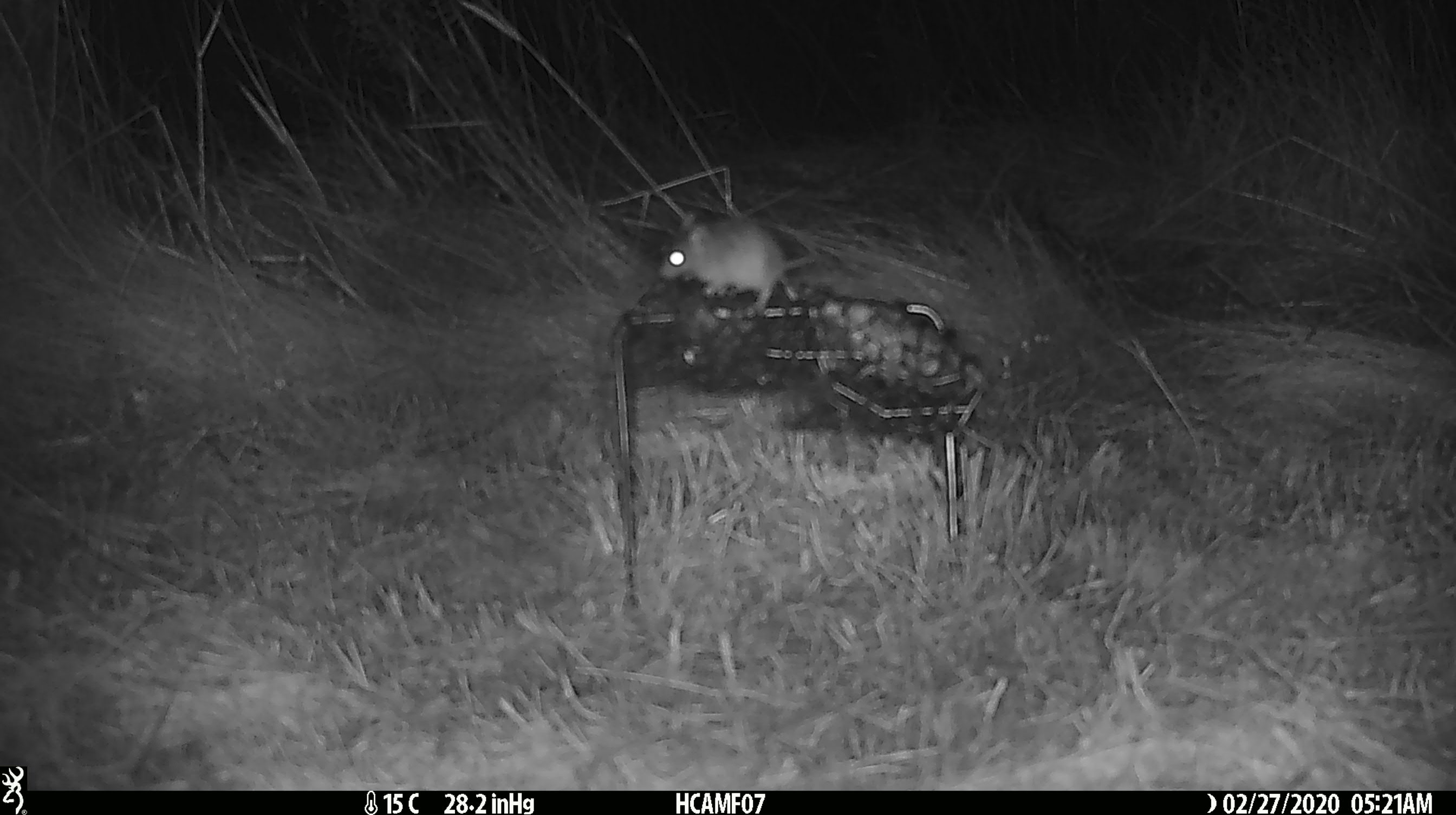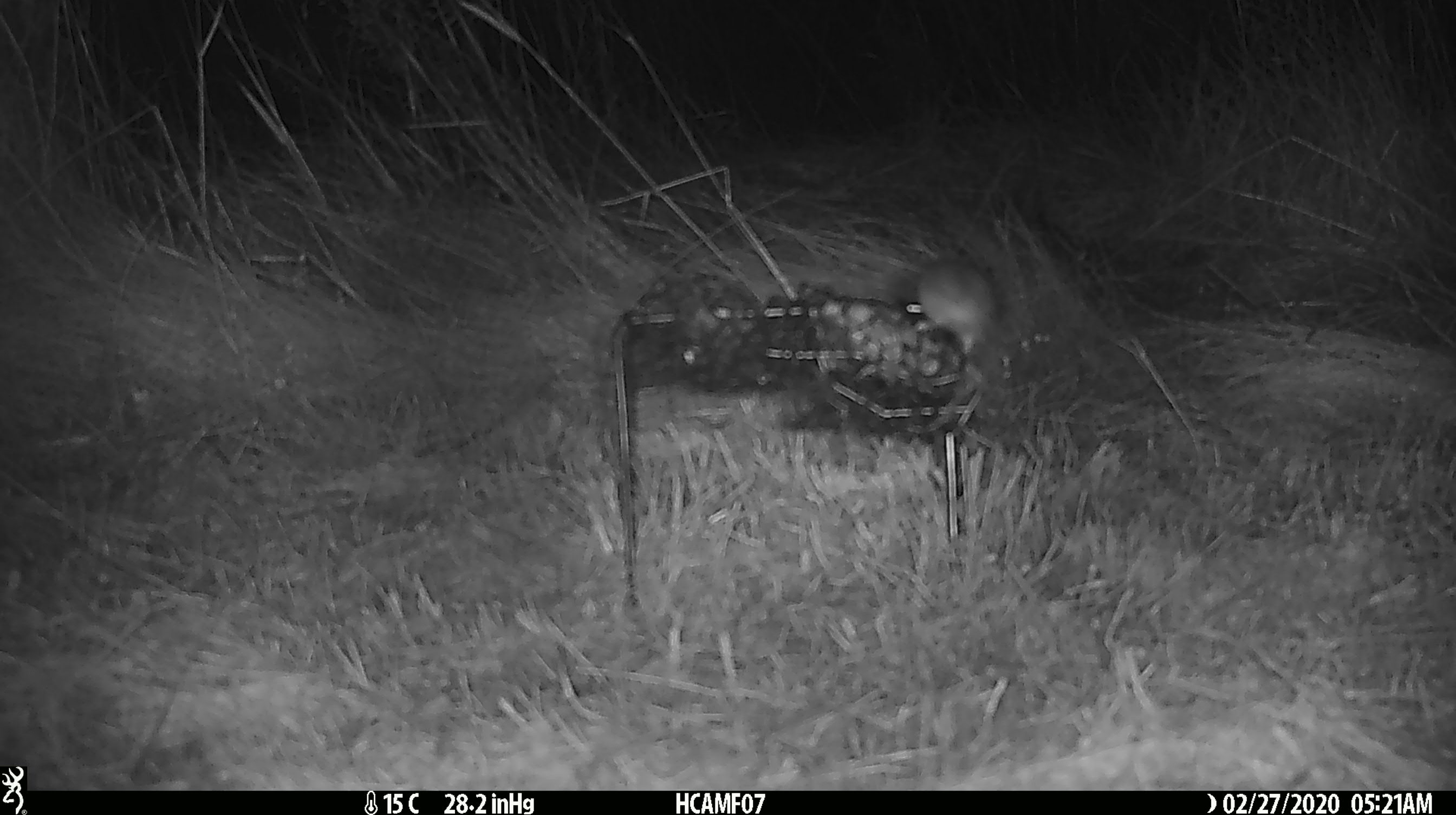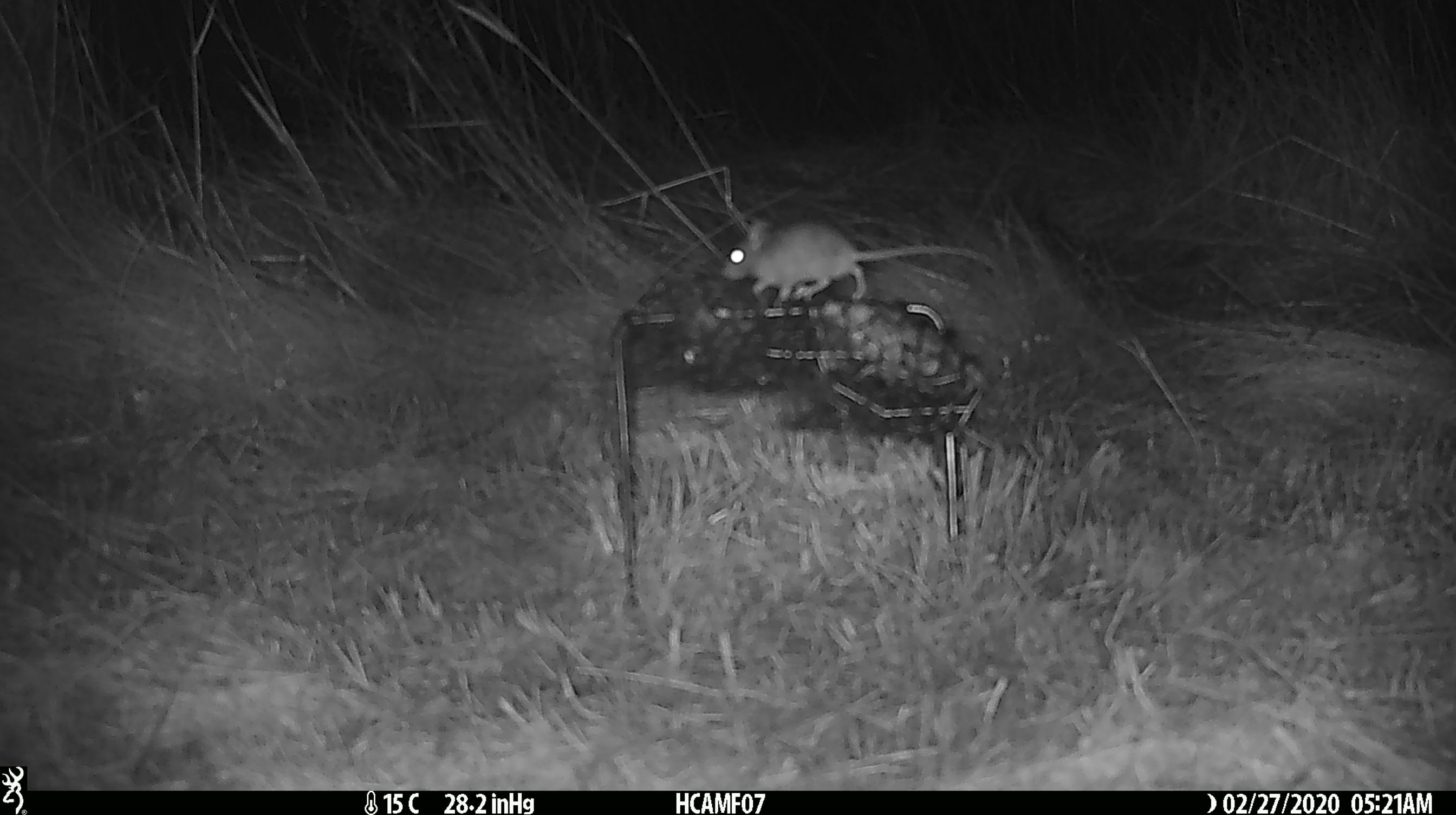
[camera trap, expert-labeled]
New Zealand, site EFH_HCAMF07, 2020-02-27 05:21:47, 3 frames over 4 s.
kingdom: Animalia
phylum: Chordata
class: Mammalia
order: Rodentia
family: Muridae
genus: Mus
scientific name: Mus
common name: mouse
Mouse (Mus).